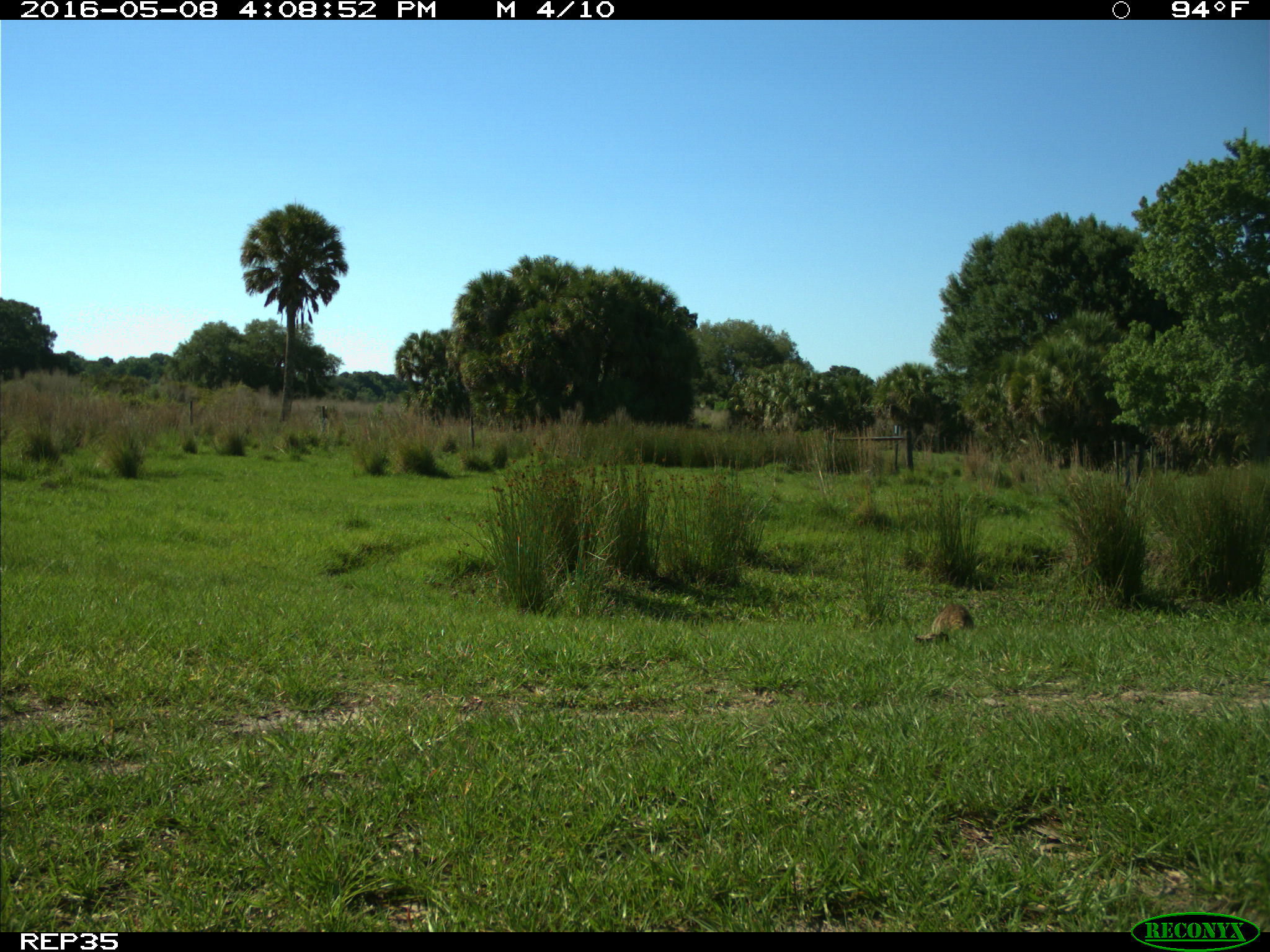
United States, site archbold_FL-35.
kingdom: Animalia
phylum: Chordata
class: Mammalia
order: Carnivora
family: Procyonidae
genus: Procyon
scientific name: Procyon lotor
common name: common raccoon